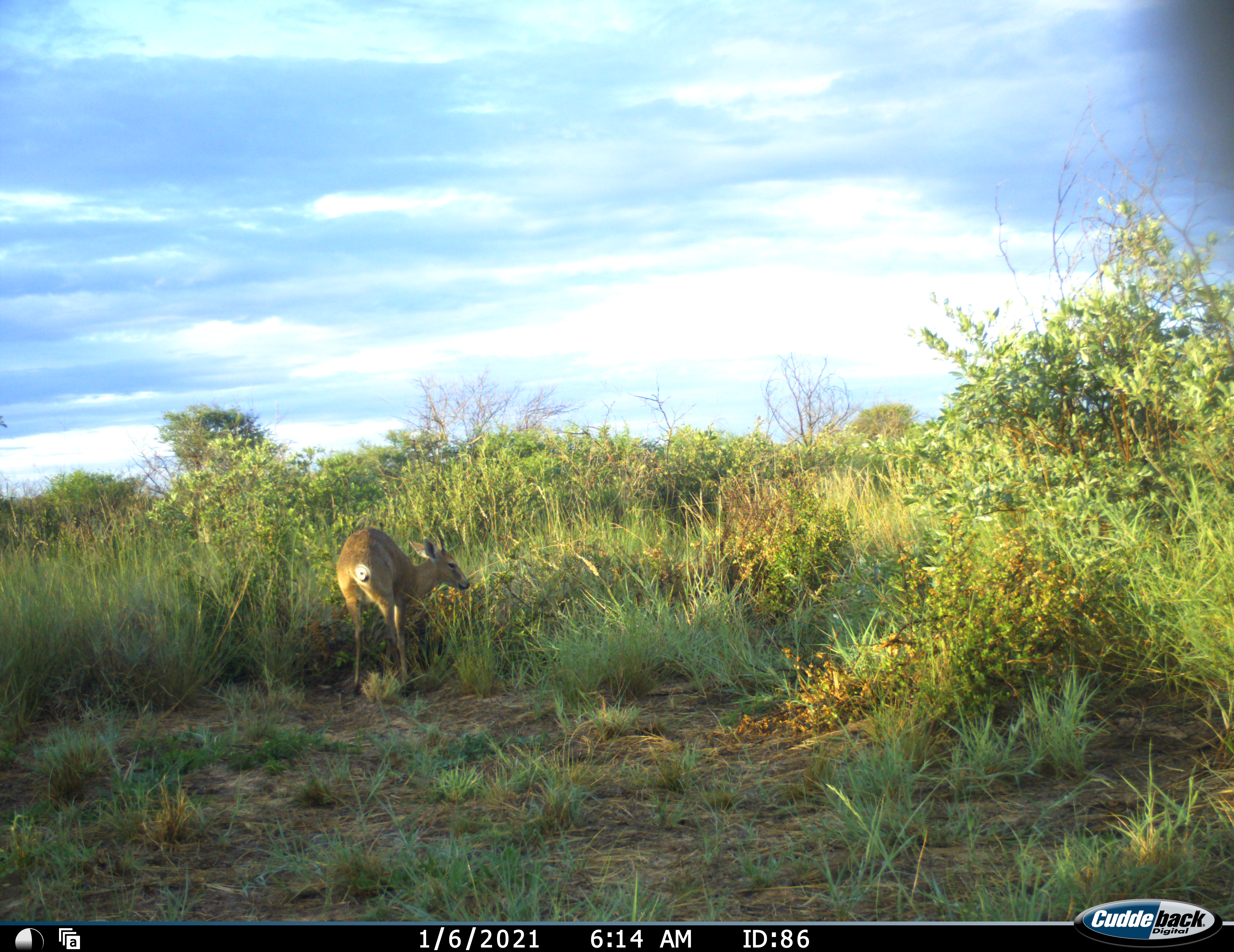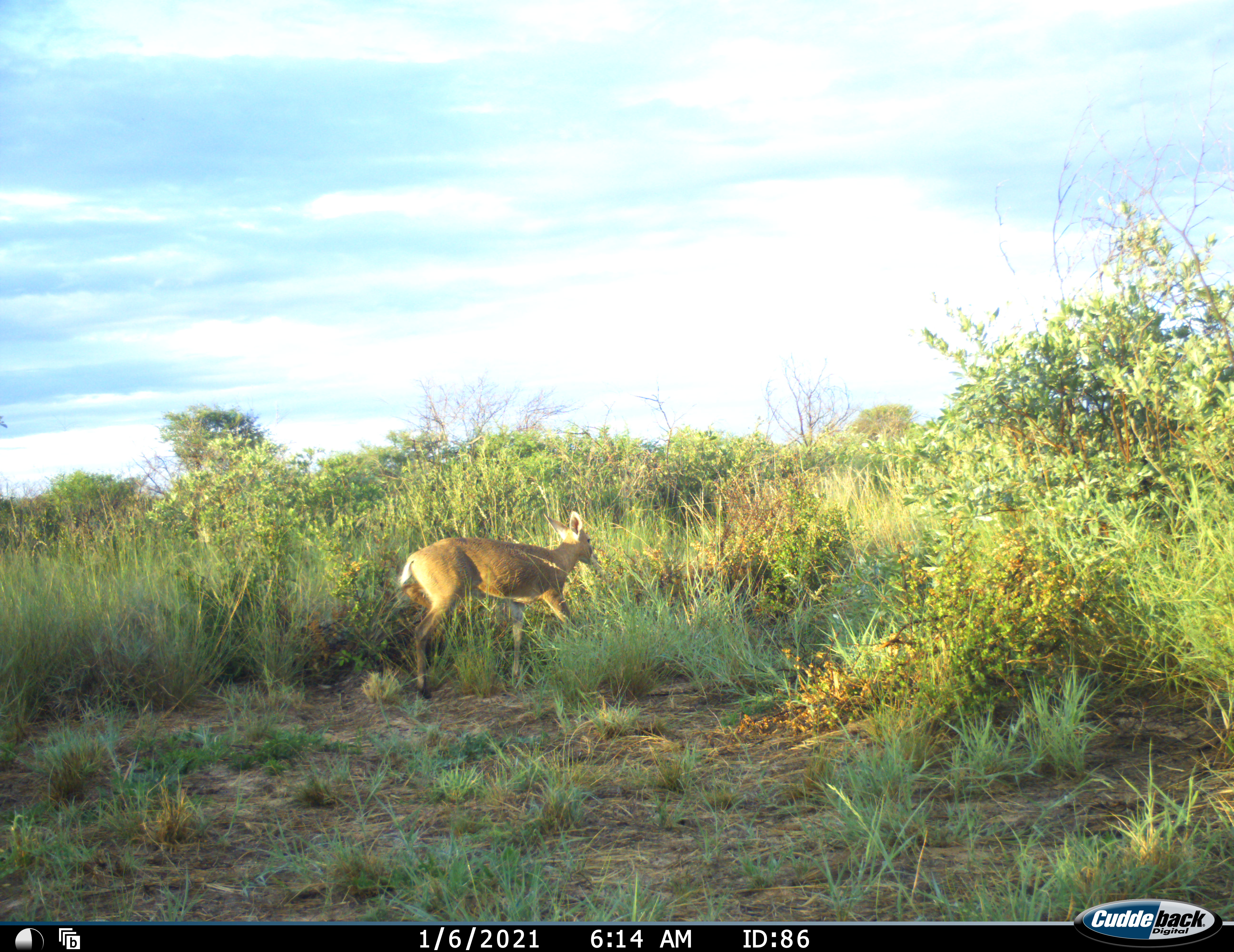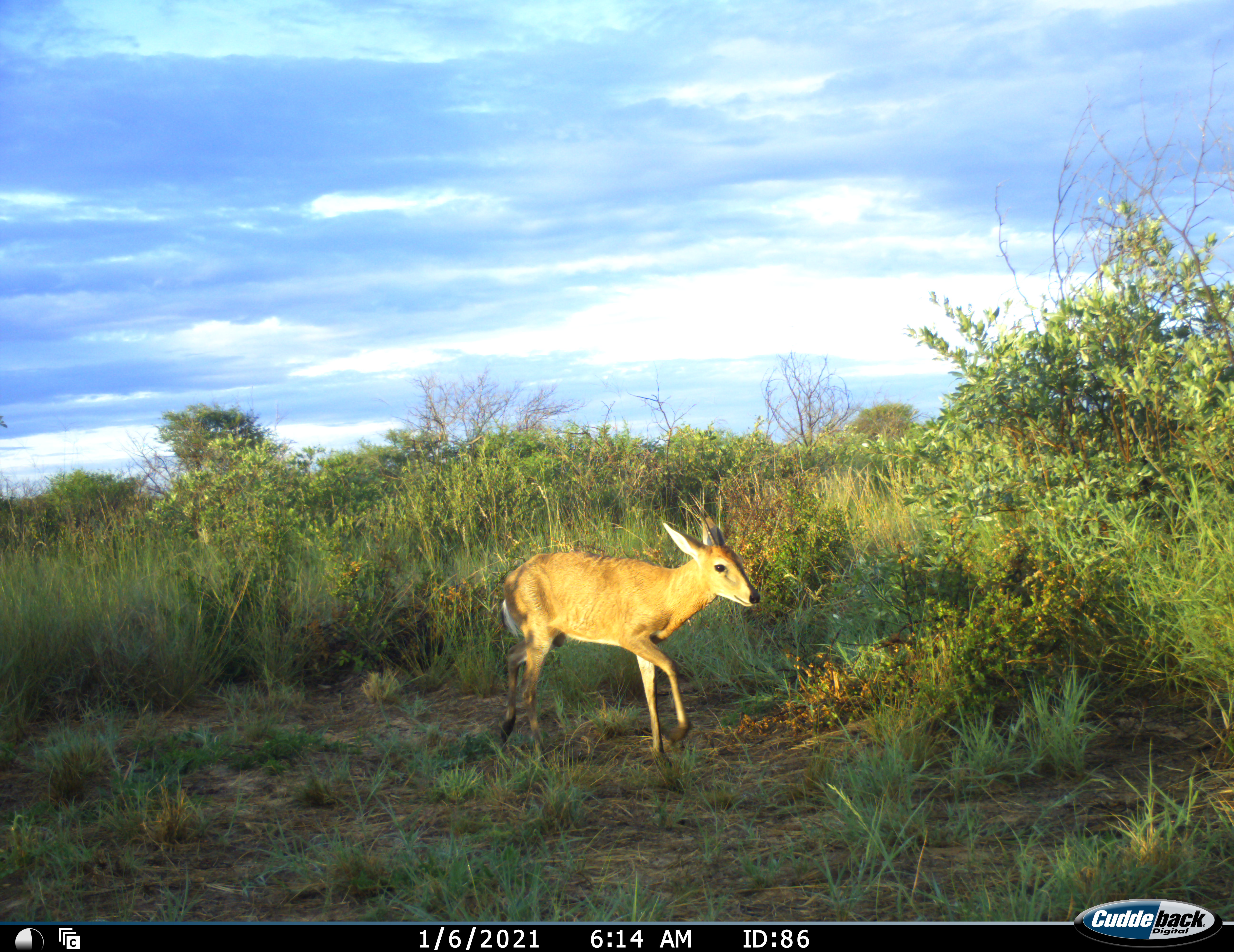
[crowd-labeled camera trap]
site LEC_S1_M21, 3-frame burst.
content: unidentified animal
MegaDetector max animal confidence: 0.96